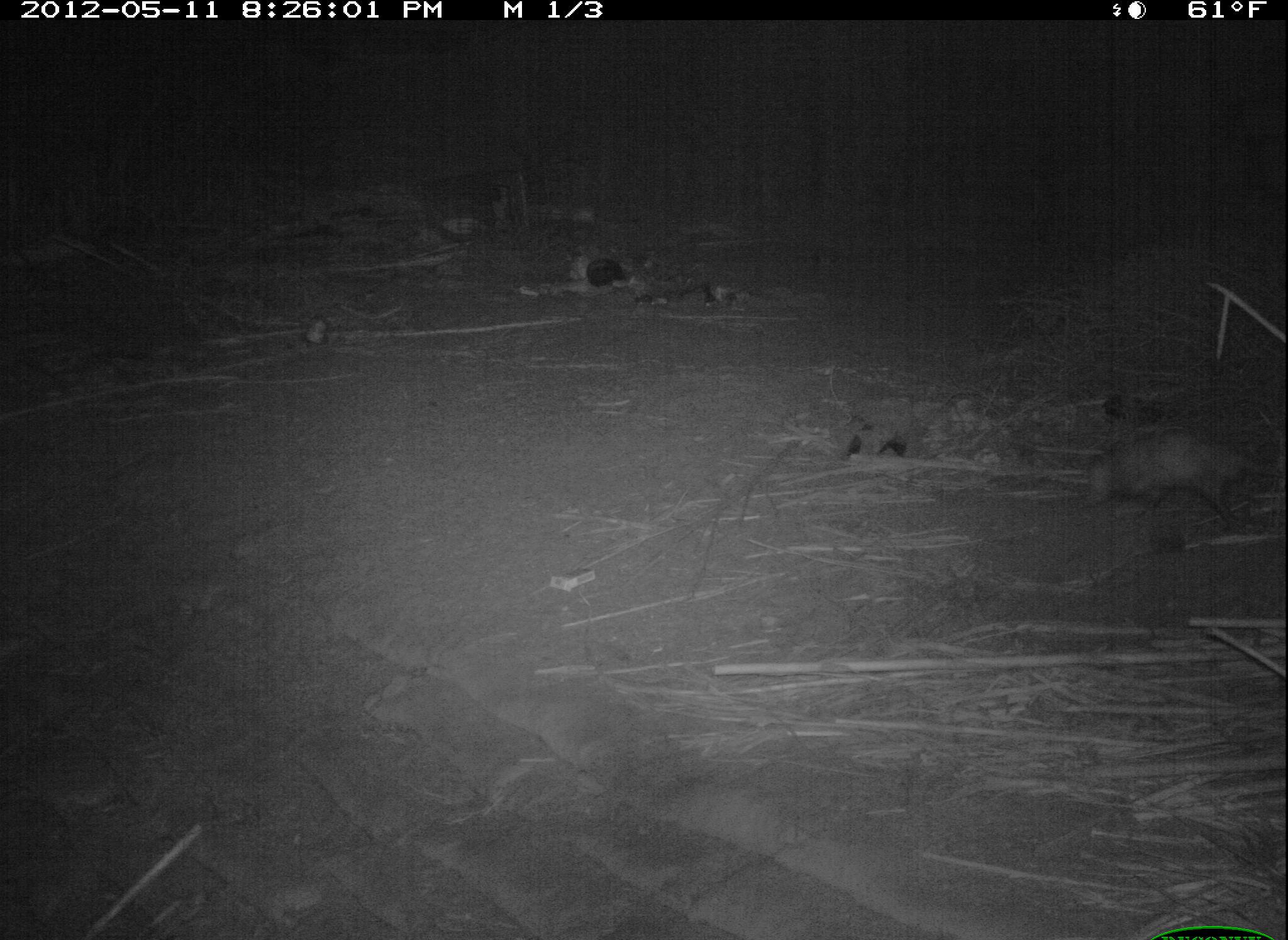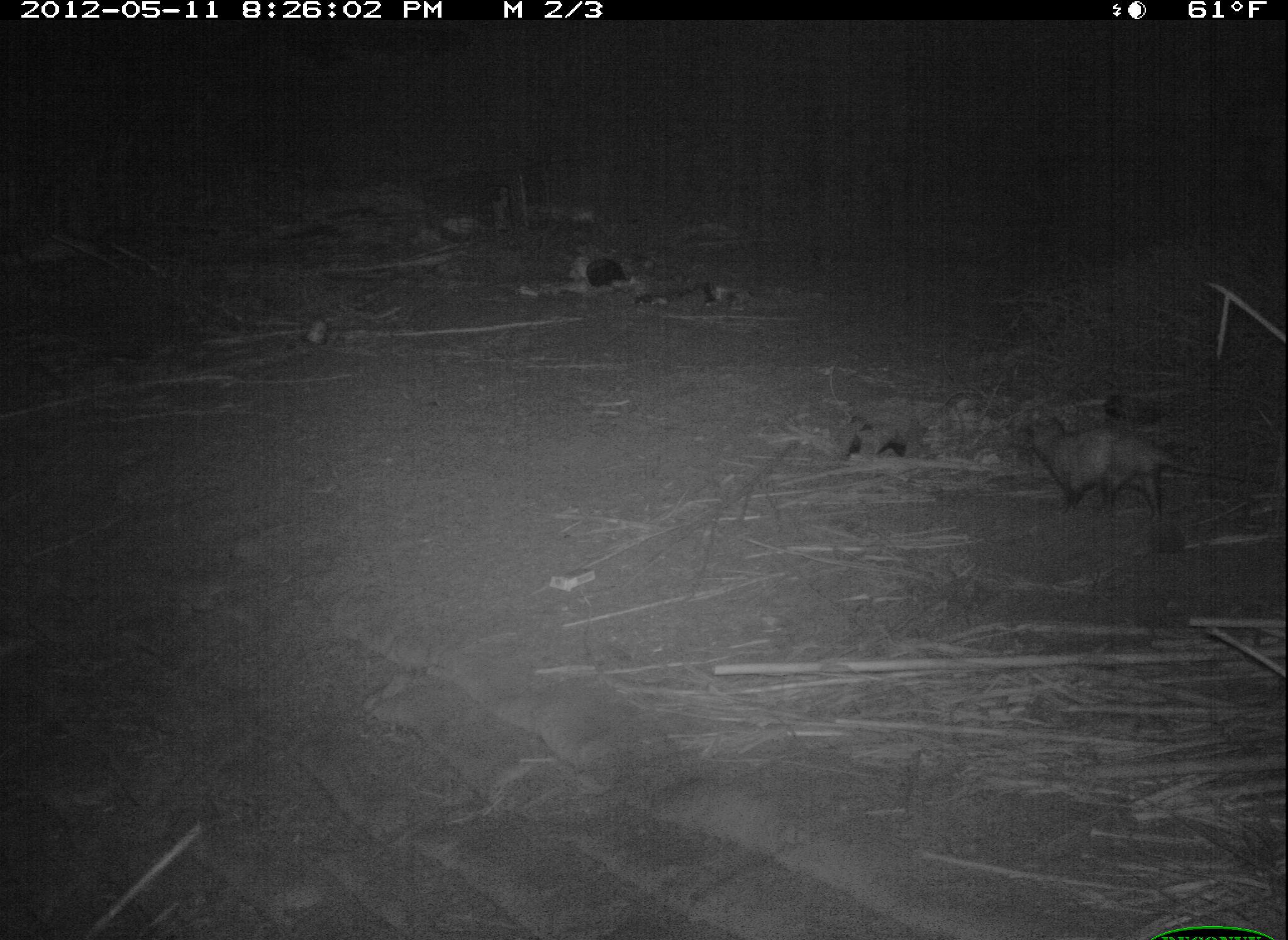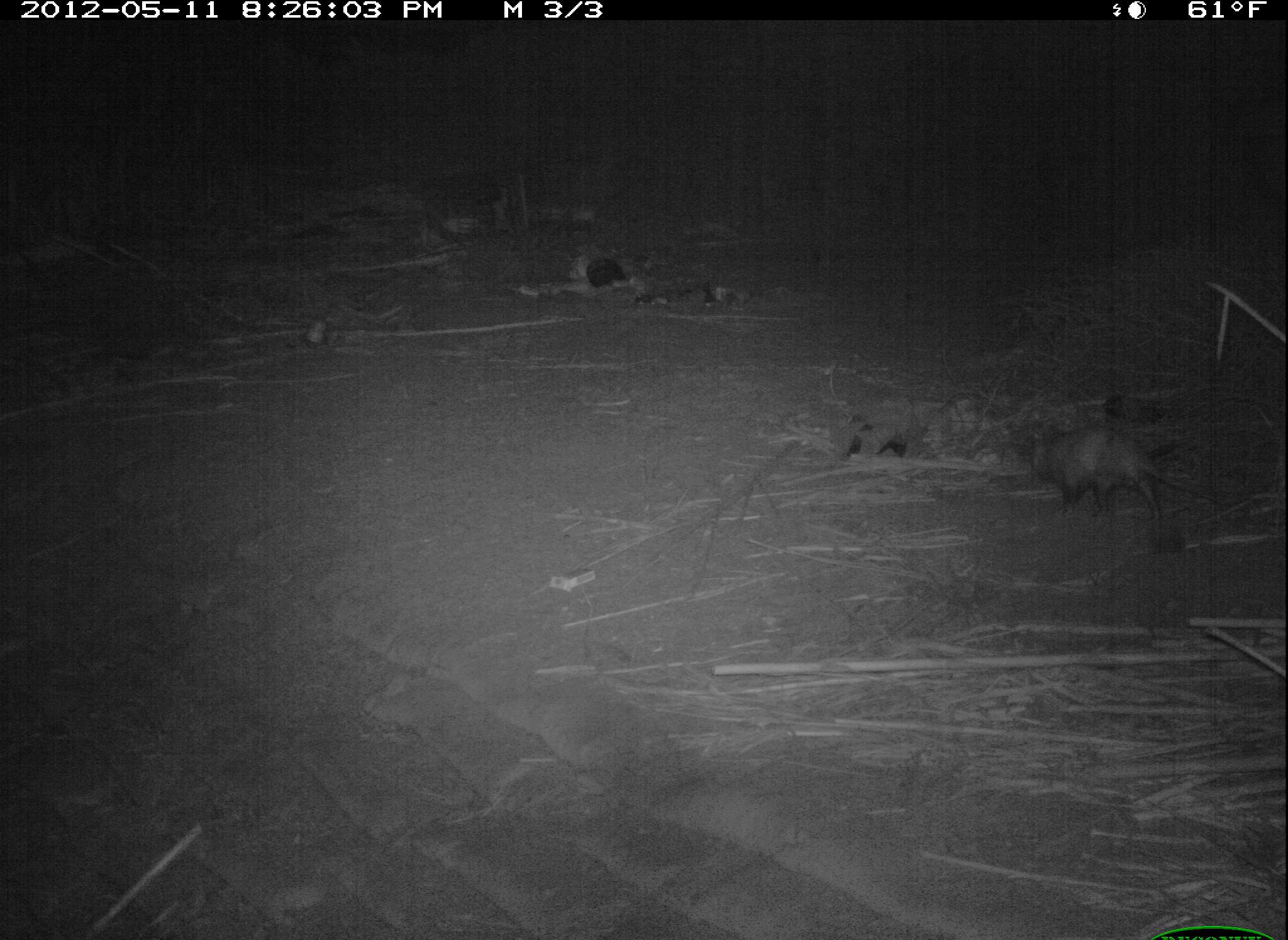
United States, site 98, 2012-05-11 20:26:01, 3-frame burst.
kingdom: Animalia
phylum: Chordata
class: Mammalia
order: Didelphimorphia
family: Didelphidae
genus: Didelphis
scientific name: Didelphis virginiana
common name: virginia opossum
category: opossum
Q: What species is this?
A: Opossum (virginia opossum) (Didelphis virginiana).